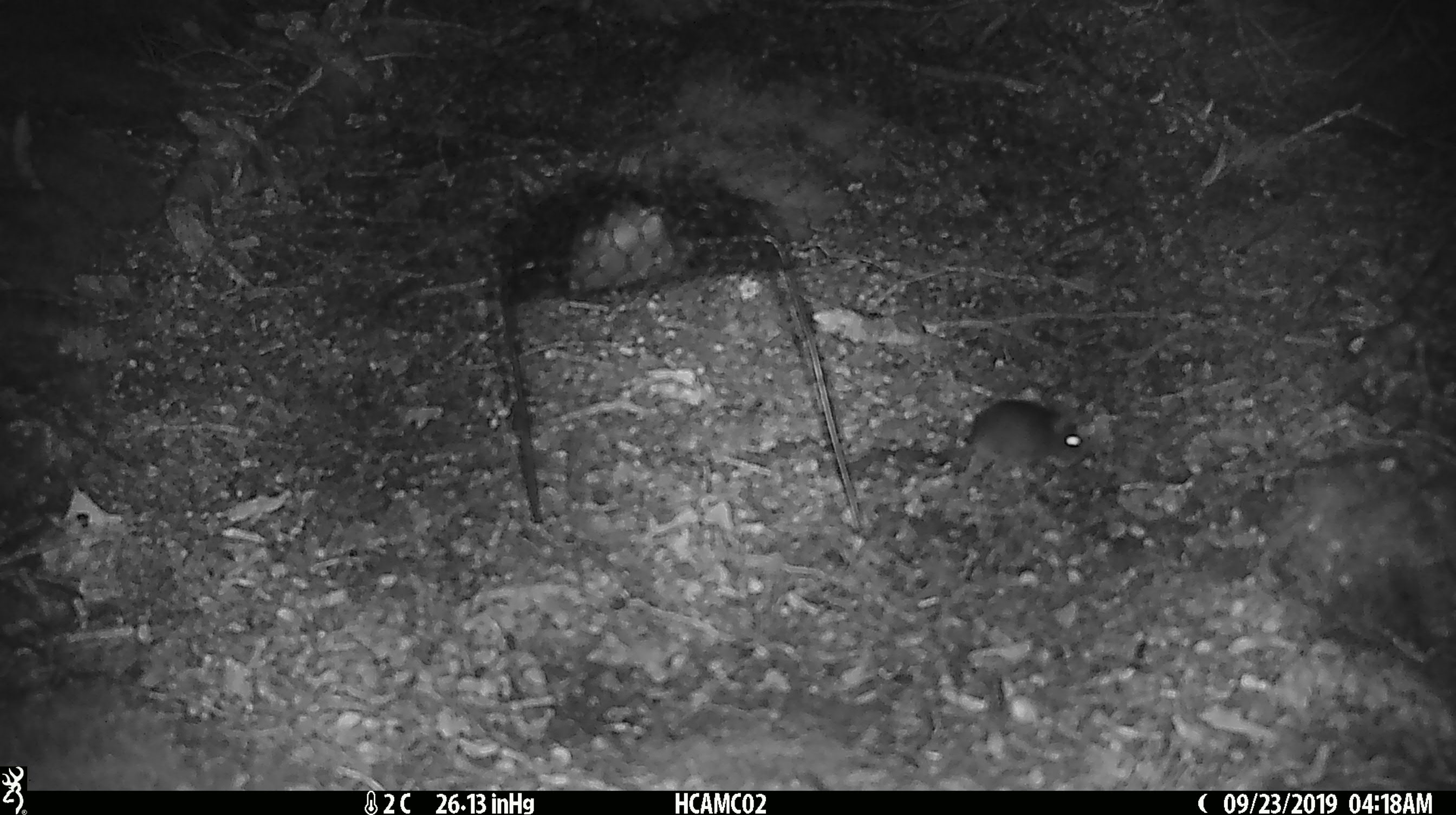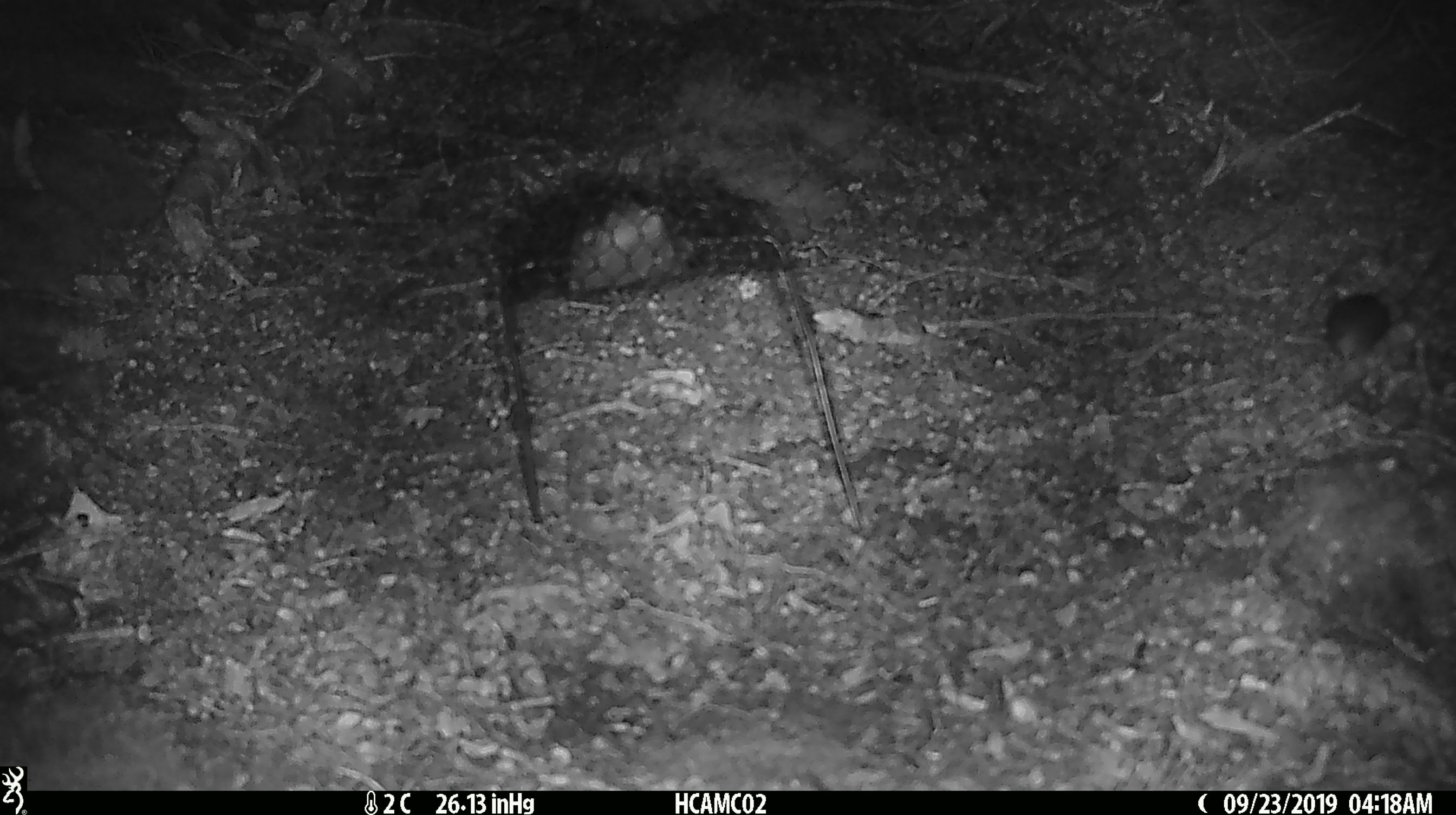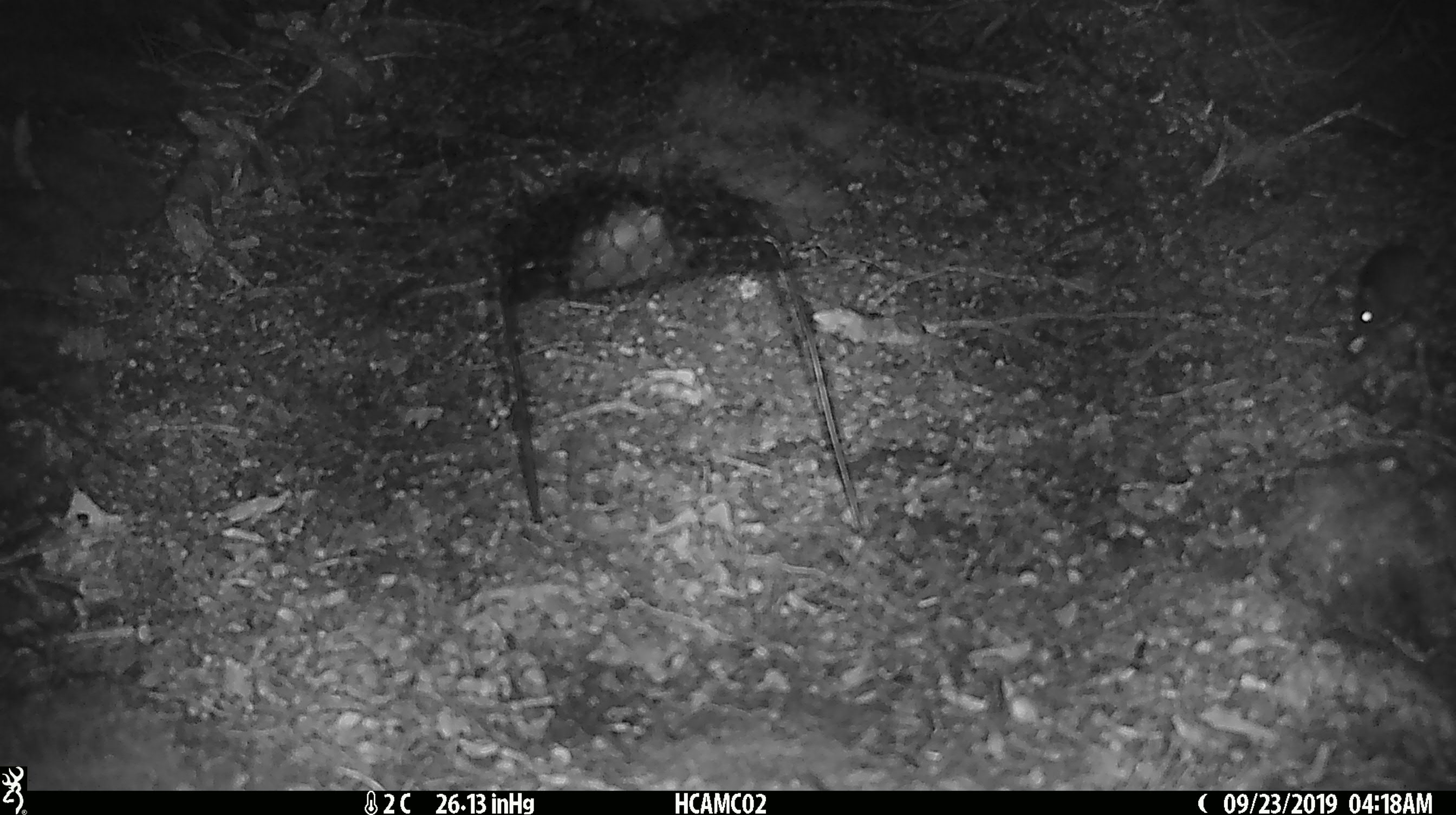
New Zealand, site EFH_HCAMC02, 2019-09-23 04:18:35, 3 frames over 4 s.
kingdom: Animalia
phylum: Chordata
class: Mammalia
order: Rodentia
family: Muridae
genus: Mus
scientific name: Mus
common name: mouse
Mouse (Mus).